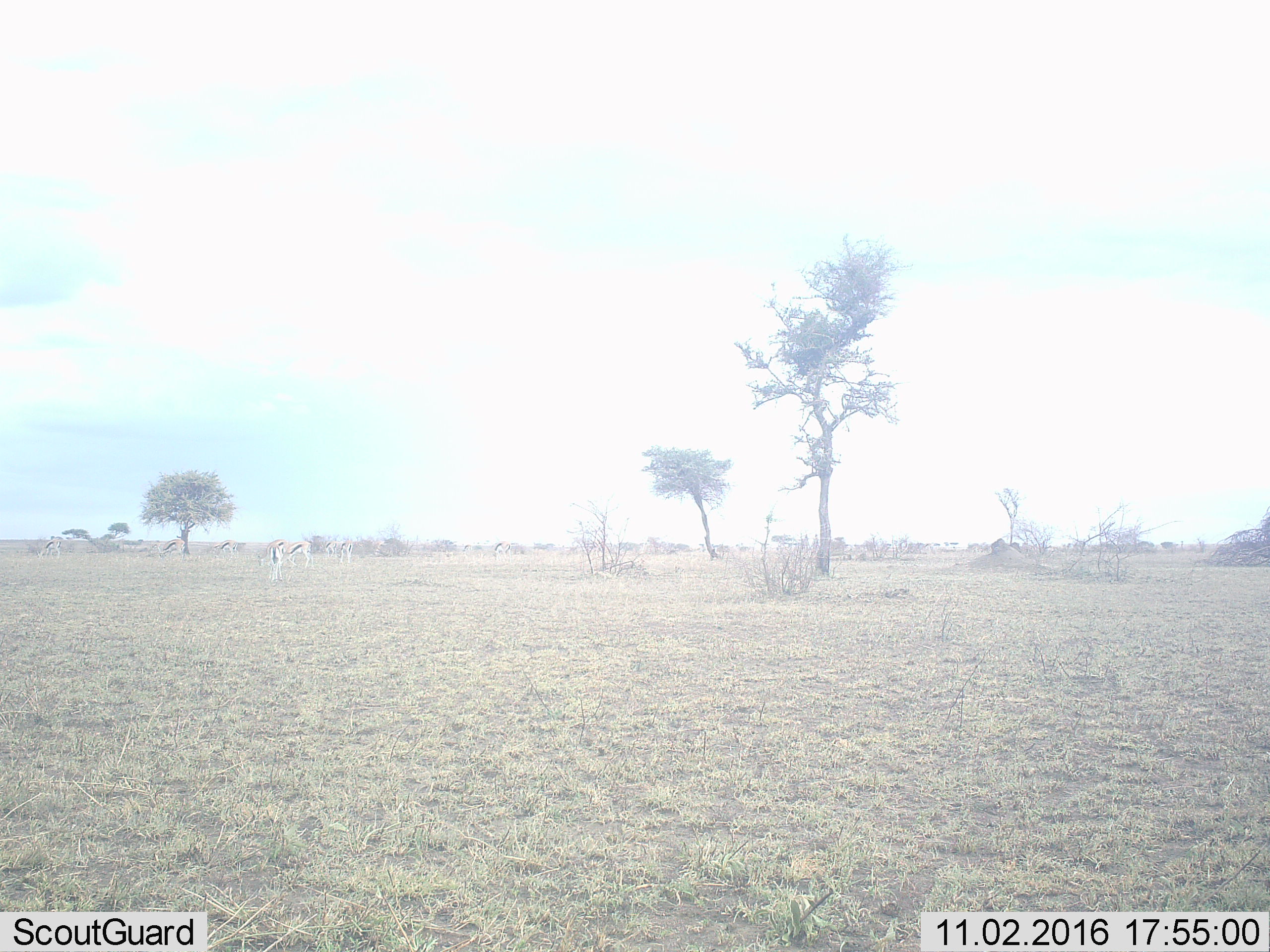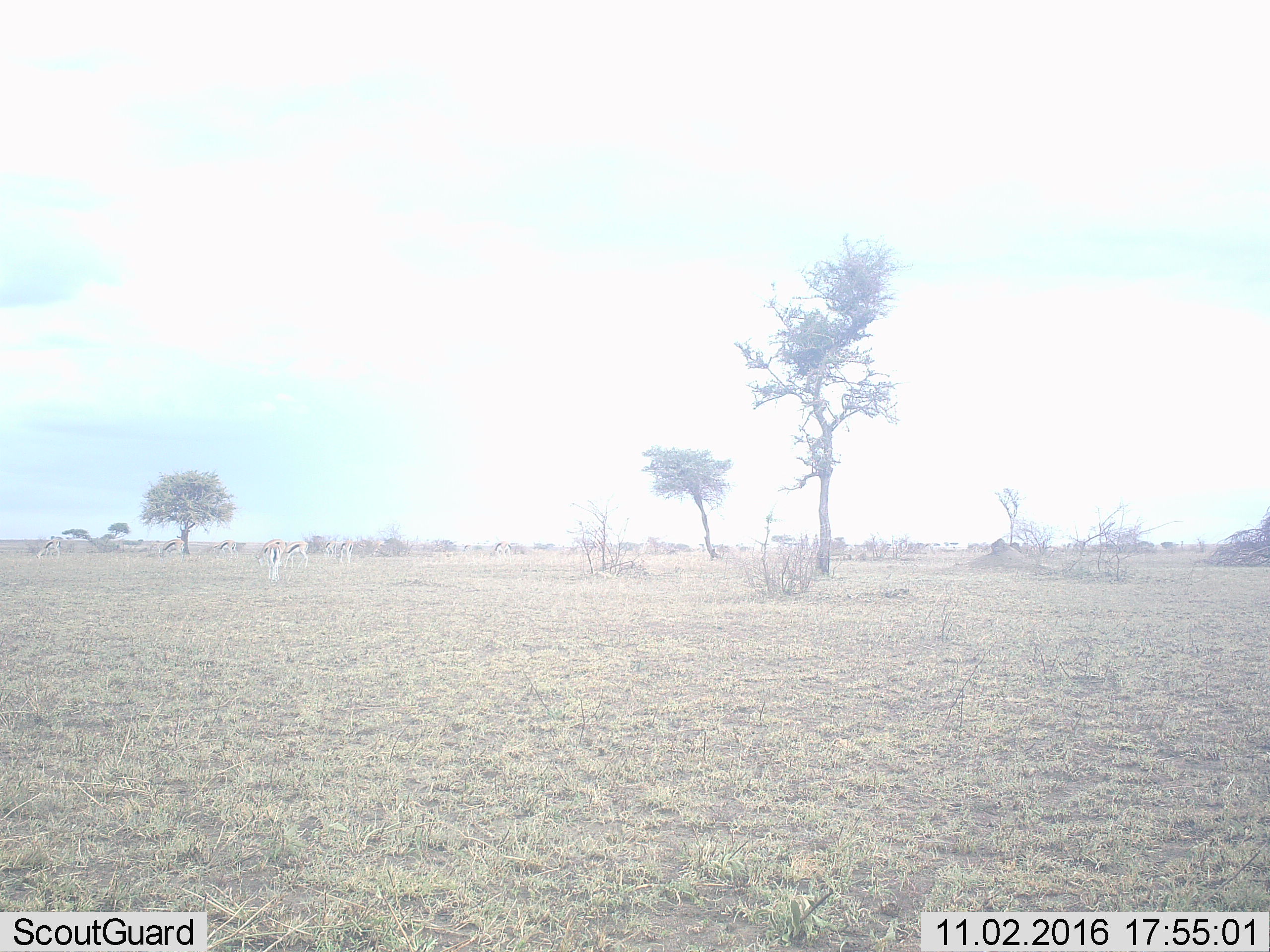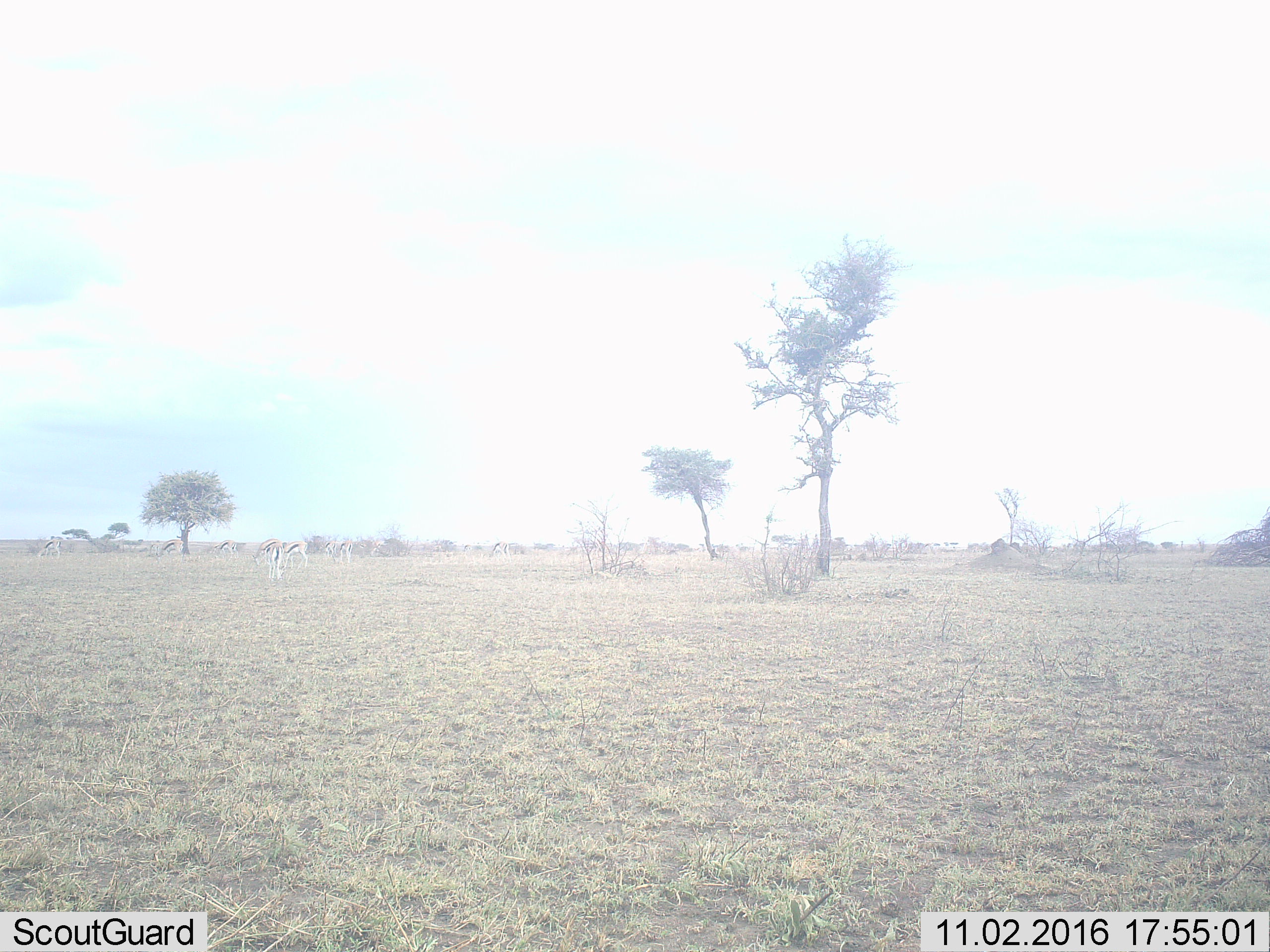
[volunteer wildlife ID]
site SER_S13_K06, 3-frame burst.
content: unidentified animal